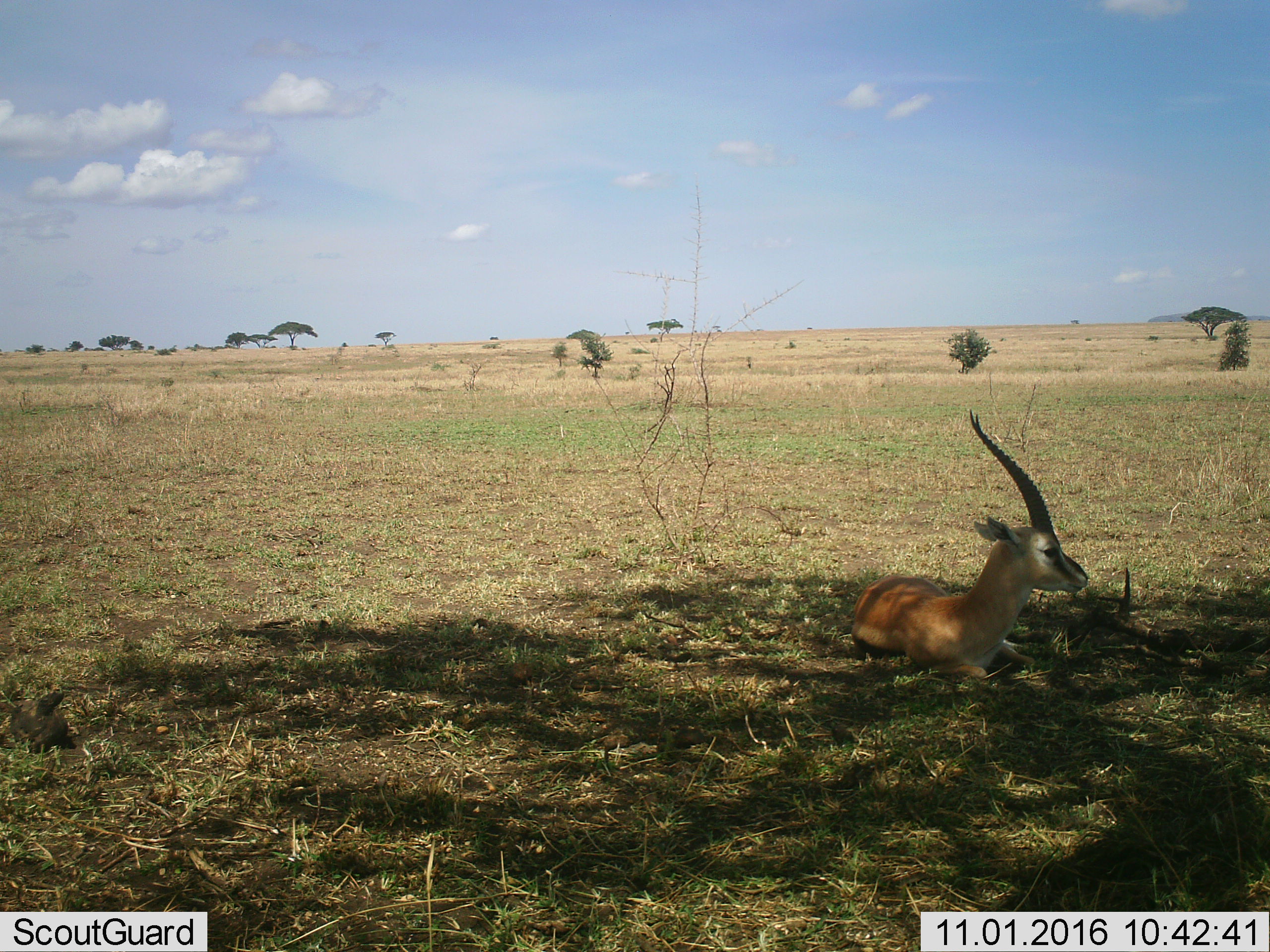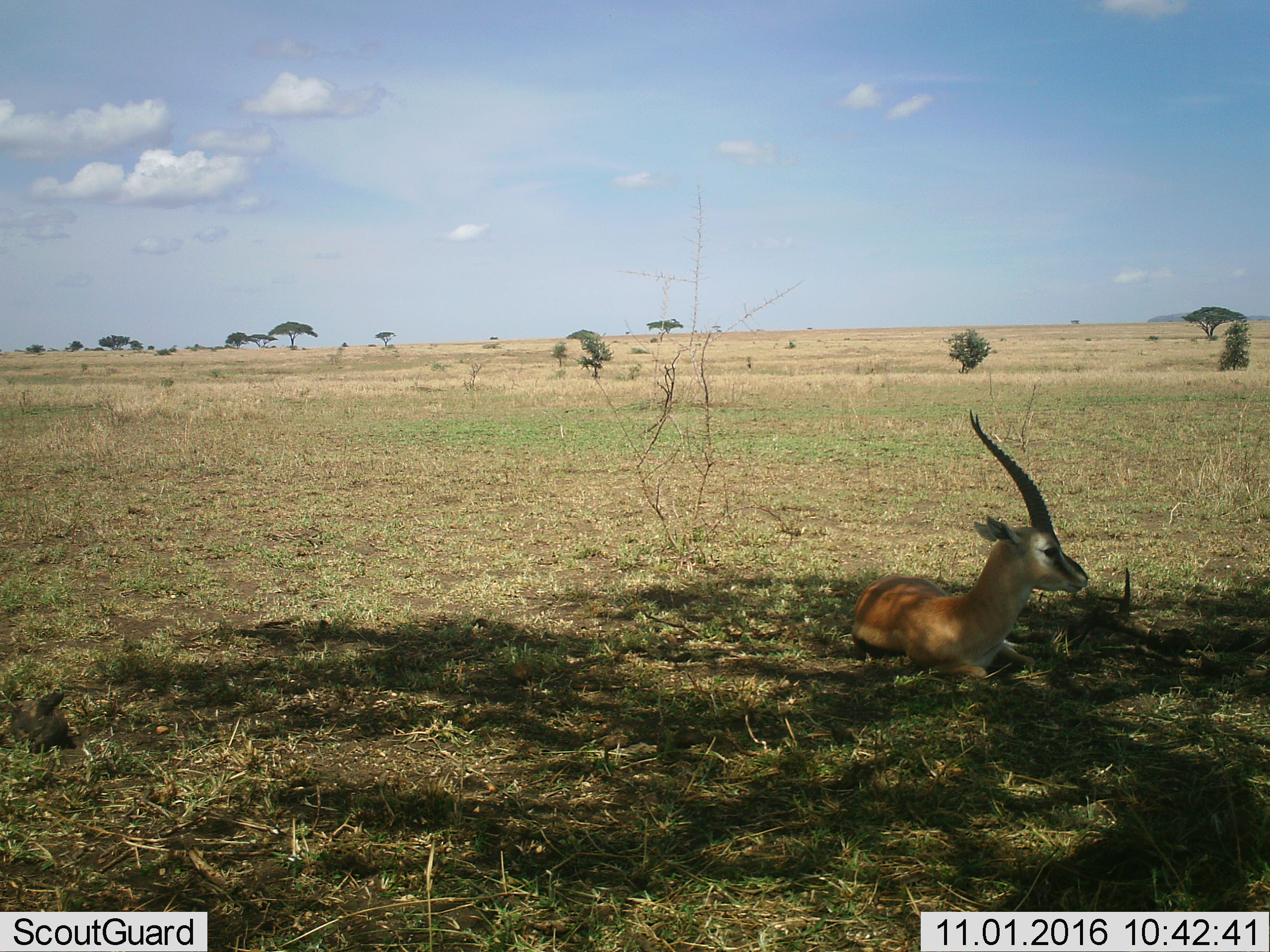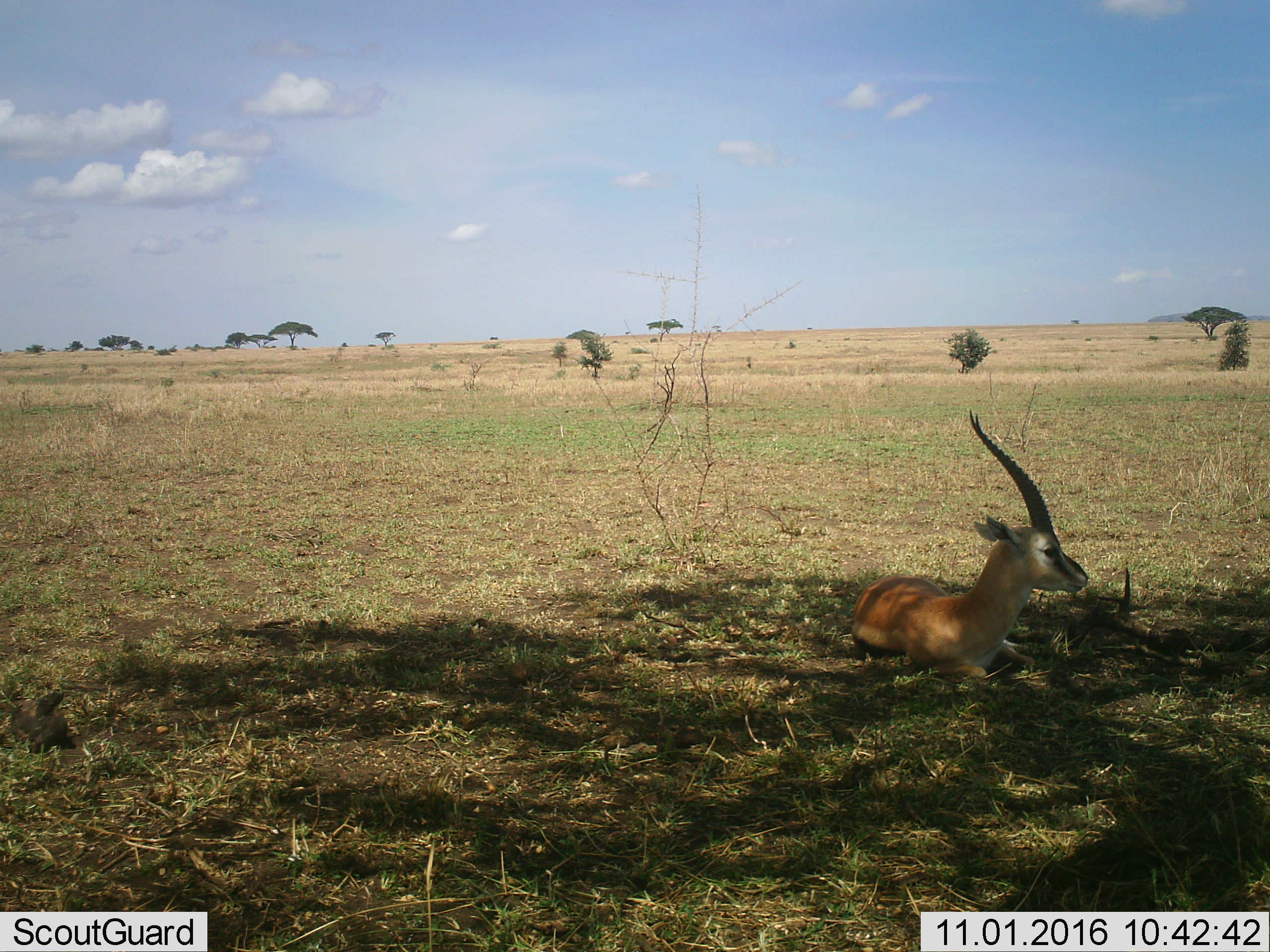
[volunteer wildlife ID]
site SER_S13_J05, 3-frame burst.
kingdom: Animalia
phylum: Chordata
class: Mammalia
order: Artiodactyla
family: Bovidae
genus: Eudorcas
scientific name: Eudorcas thomsonii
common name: thomson's gazelle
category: gazellethomsons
Gazellethomsons (thomson's gazelle) (Eudorcas thomsonii), count 1. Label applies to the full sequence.